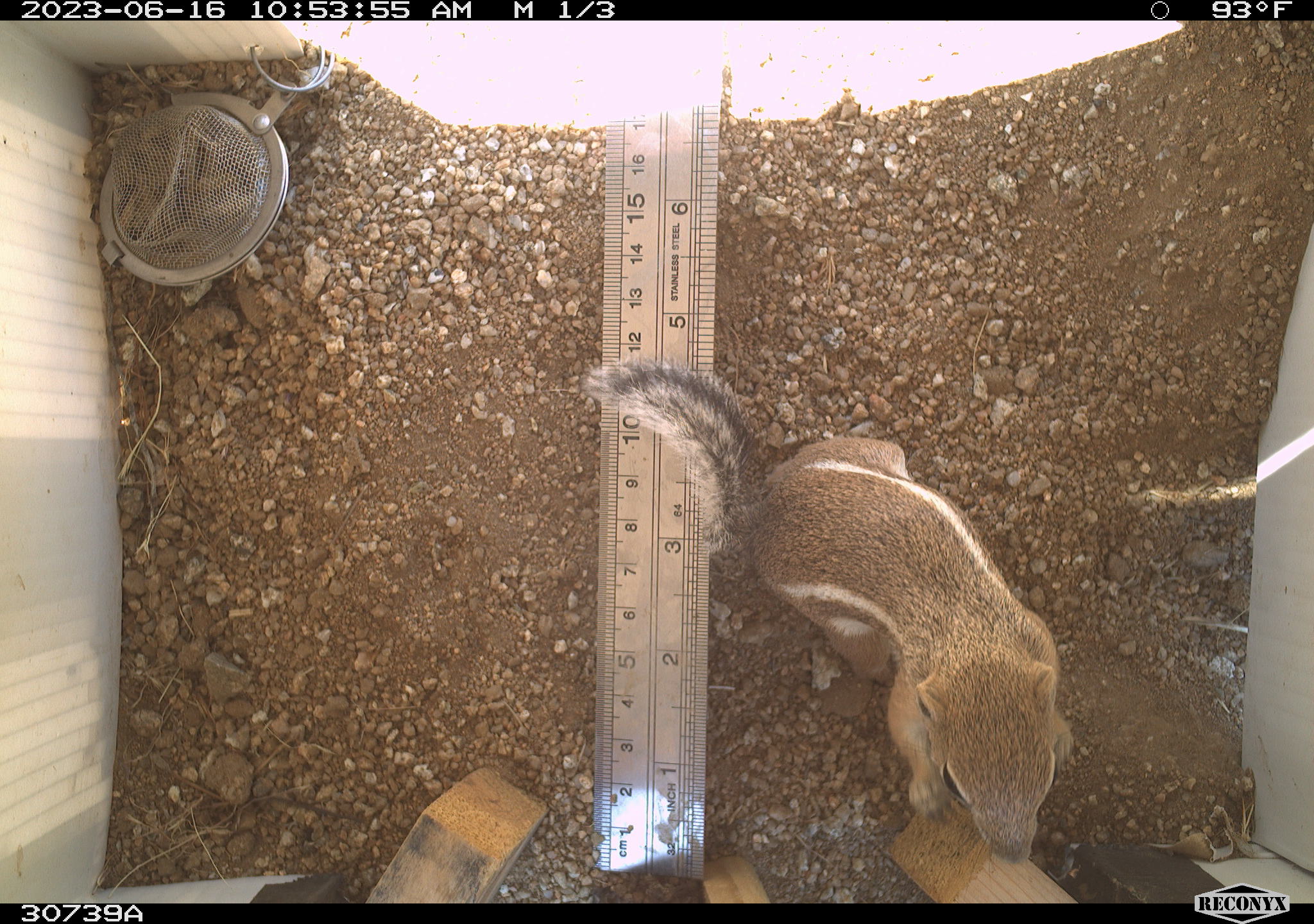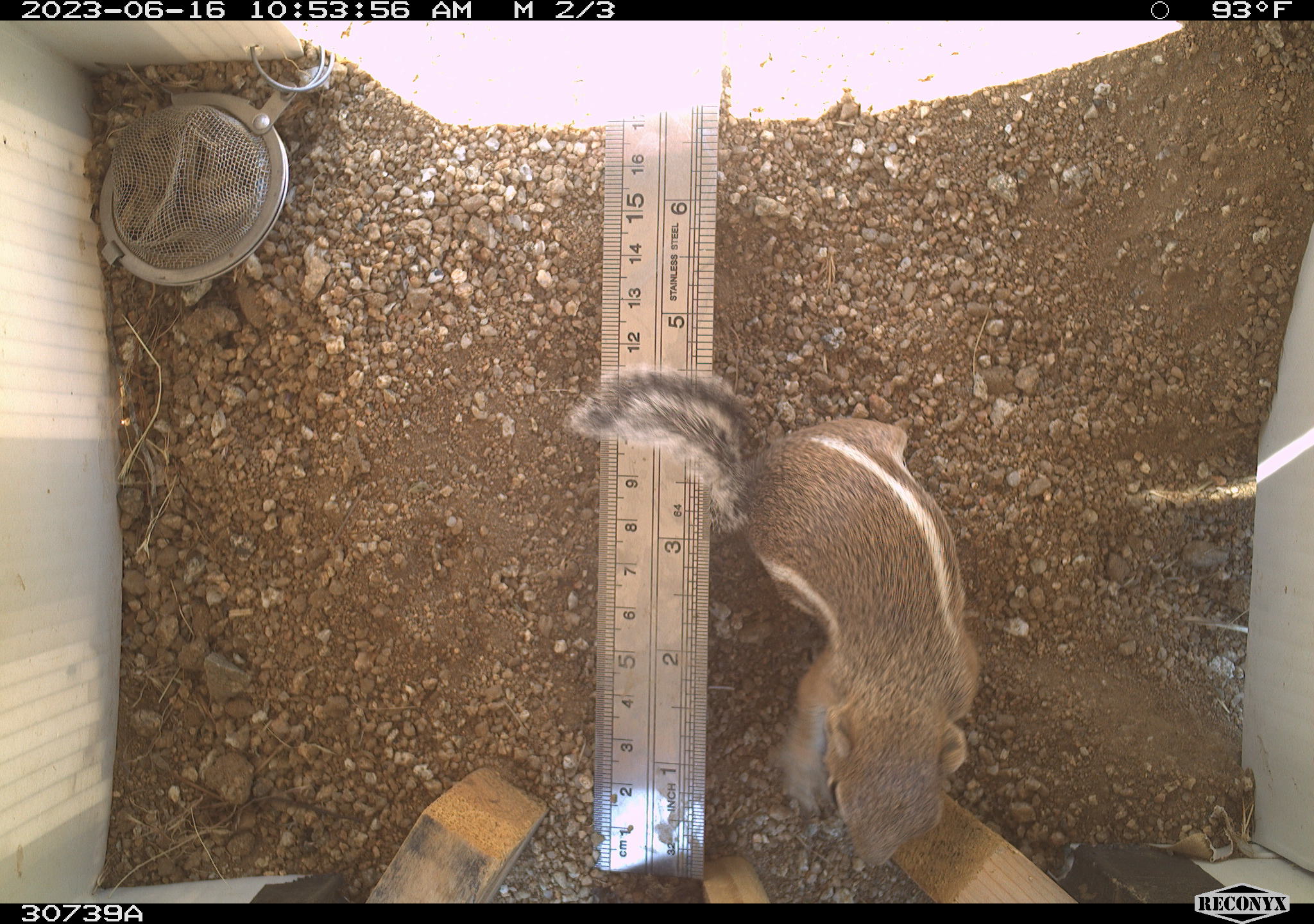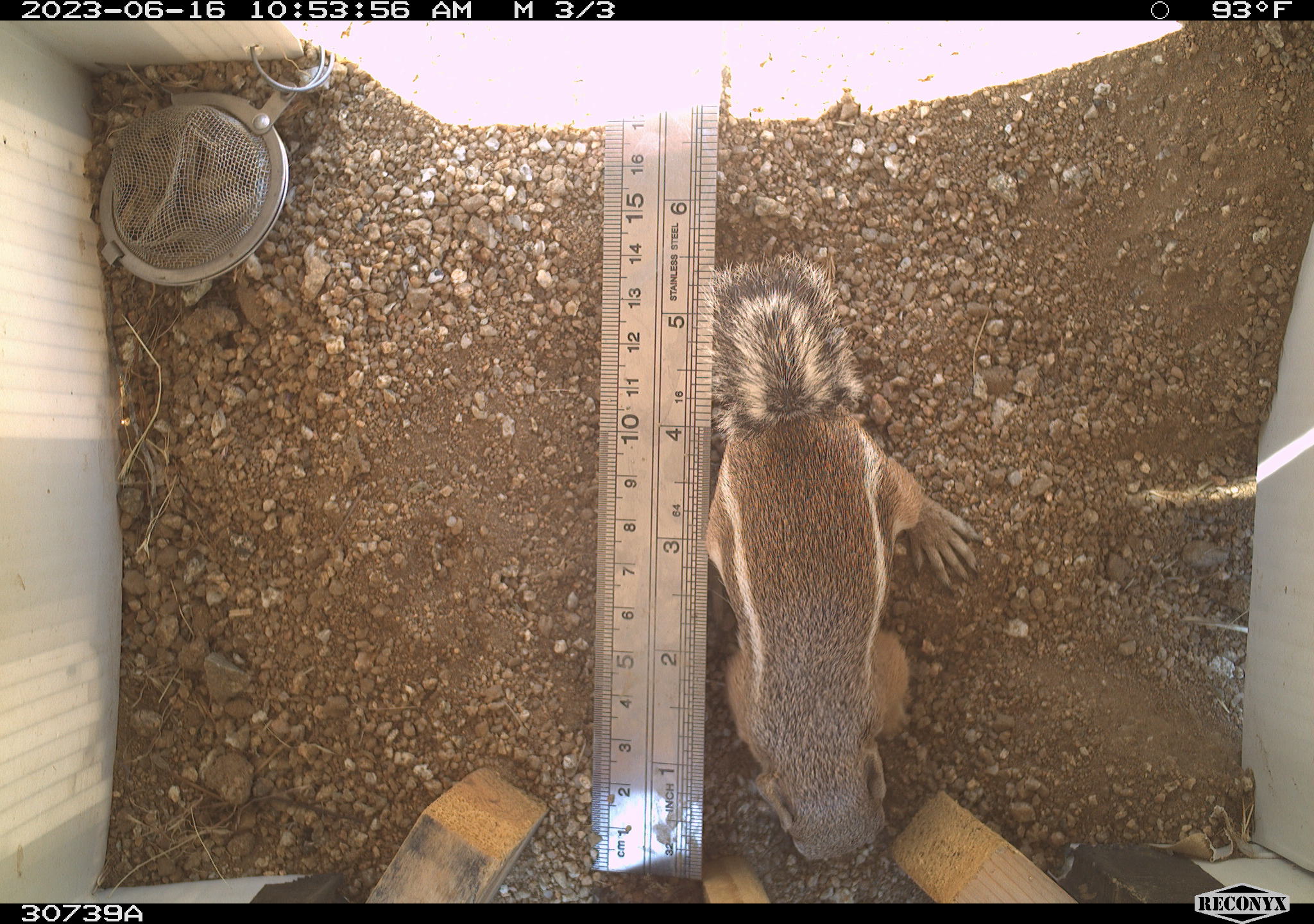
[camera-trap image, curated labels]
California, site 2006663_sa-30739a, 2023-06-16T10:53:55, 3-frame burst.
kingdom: Animalia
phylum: Chordata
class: Mammalia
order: Rodentia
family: Sciuridae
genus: Ammospermophilus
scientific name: Ammospermophilus leucurus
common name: white-tailed antelope squirrel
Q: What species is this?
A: White-tailed antelope squirrel (Ammospermophilus leucurus).